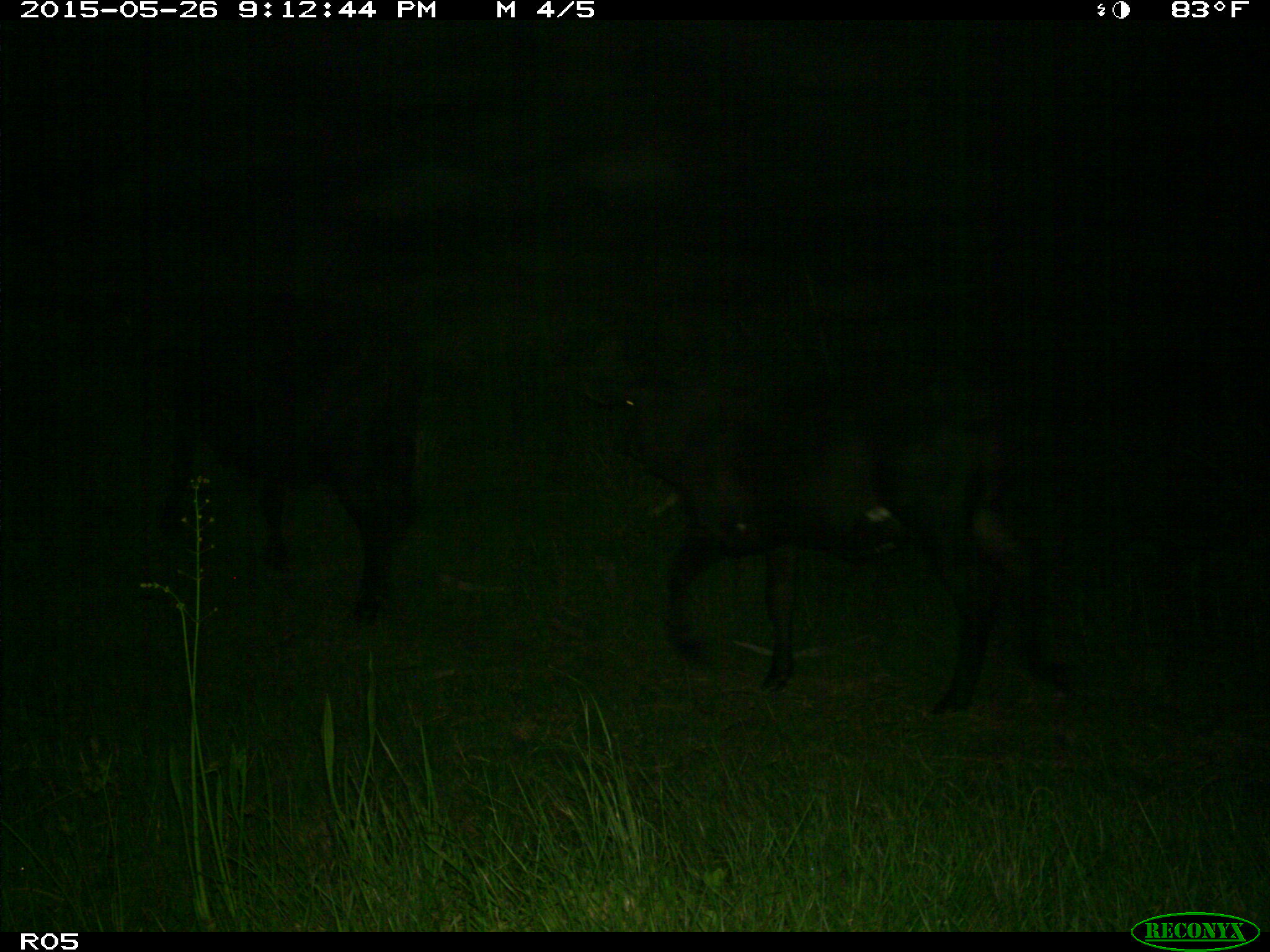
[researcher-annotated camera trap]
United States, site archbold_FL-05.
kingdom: Animalia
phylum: Chordata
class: Mammalia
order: Artiodactyla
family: Bovidae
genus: Bos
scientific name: Bos taurus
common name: domestic cow